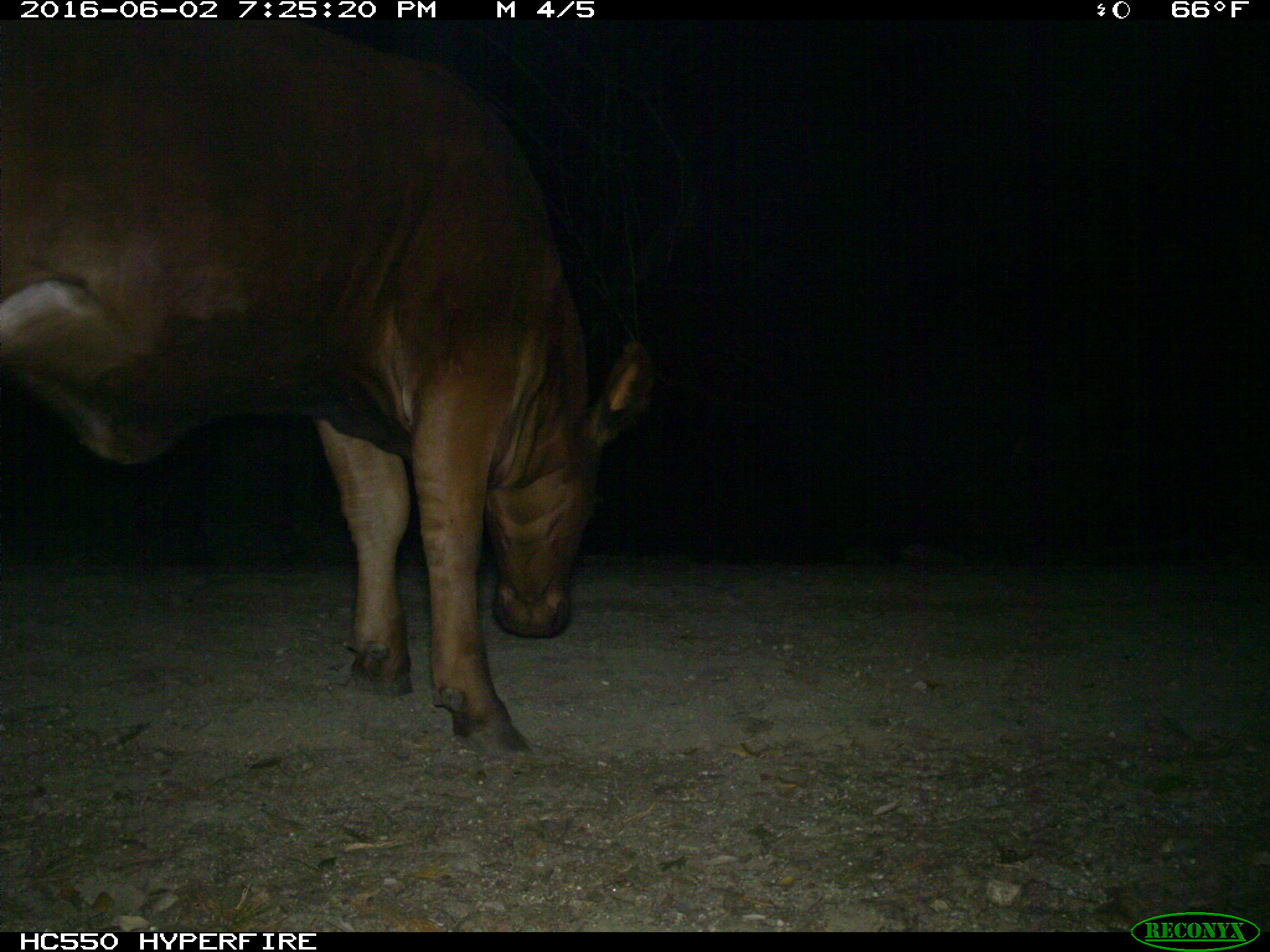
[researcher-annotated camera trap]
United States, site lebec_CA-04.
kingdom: Animalia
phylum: Chordata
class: Mammalia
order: Artiodactyla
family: Bovidae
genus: Bos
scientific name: Bos taurus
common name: domestic cow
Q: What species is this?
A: Bos taurus (domestic cow).